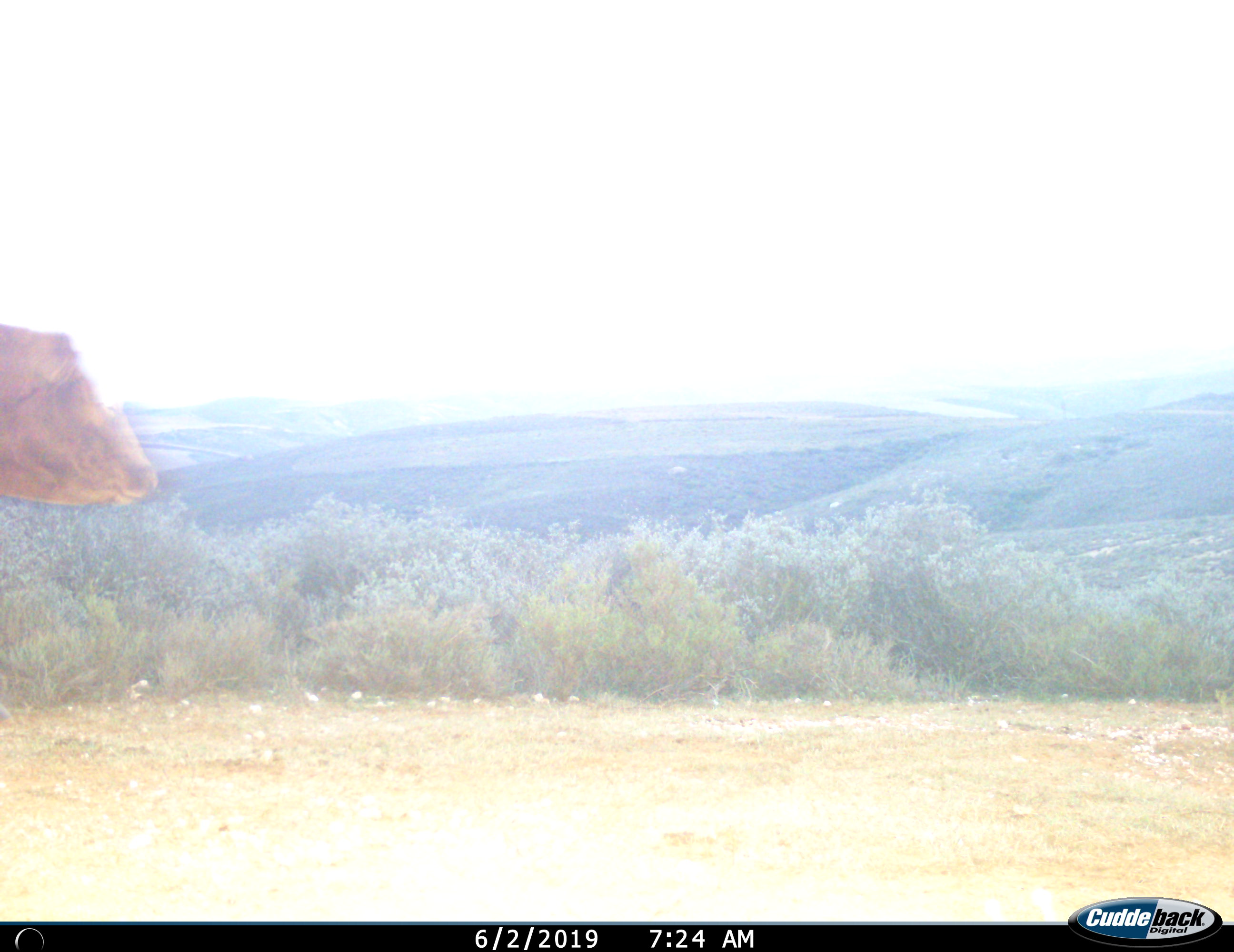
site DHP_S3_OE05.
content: unidentified animal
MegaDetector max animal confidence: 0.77